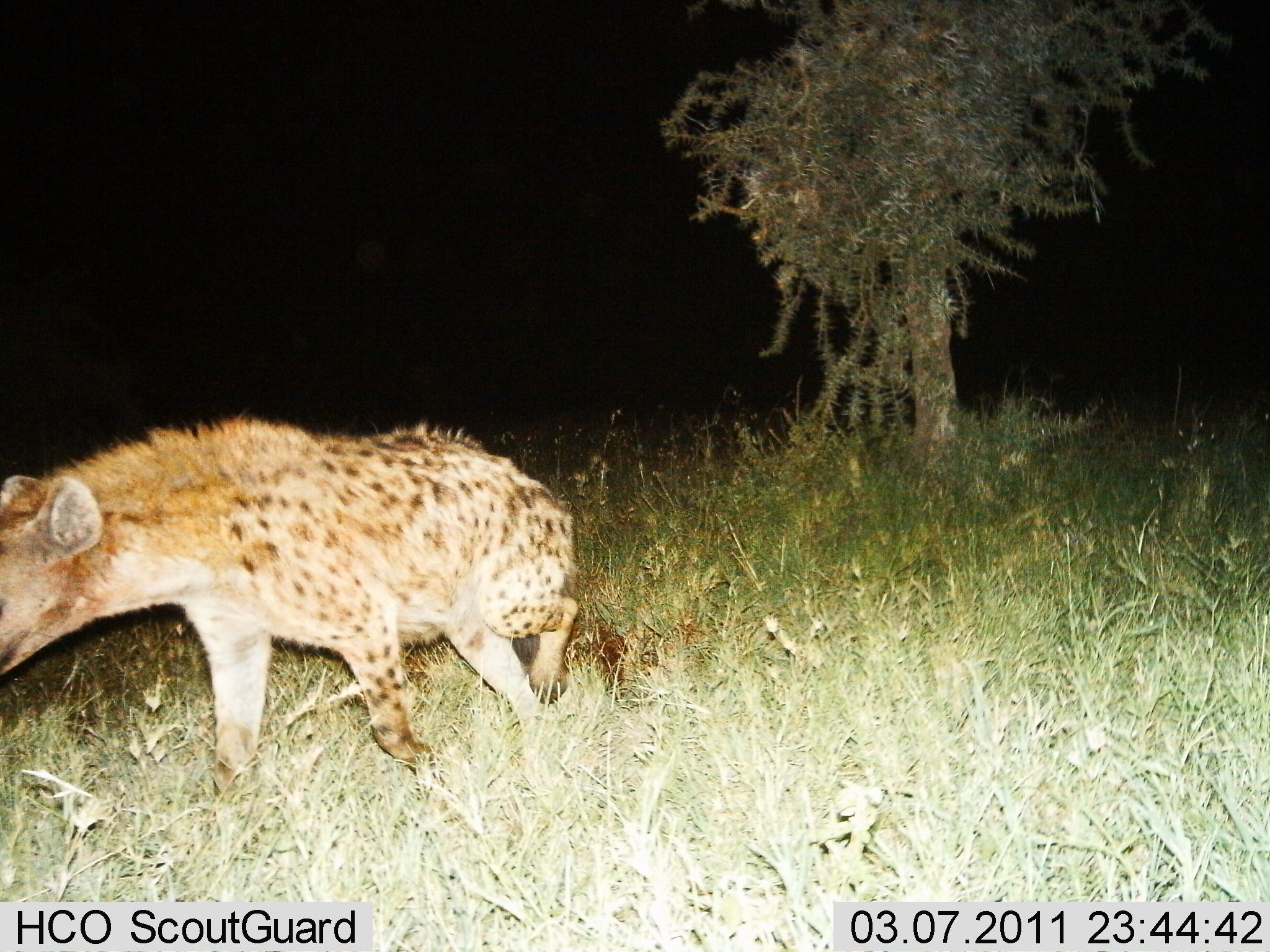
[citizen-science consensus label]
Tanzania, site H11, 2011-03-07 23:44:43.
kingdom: Animalia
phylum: Chordata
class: Mammalia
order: Carnivora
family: Hyaenidae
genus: Crocuta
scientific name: Crocuta crocuta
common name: spotted hyena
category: hyenaspotted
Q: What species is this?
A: Hyenaspotted (spotted hyena) (Crocuta crocuta).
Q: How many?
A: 1.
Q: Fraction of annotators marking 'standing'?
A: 8%.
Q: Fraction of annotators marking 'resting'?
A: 8%.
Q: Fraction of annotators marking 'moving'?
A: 92%.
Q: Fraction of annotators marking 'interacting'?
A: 0%.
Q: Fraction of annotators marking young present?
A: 0%.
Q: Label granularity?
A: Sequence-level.